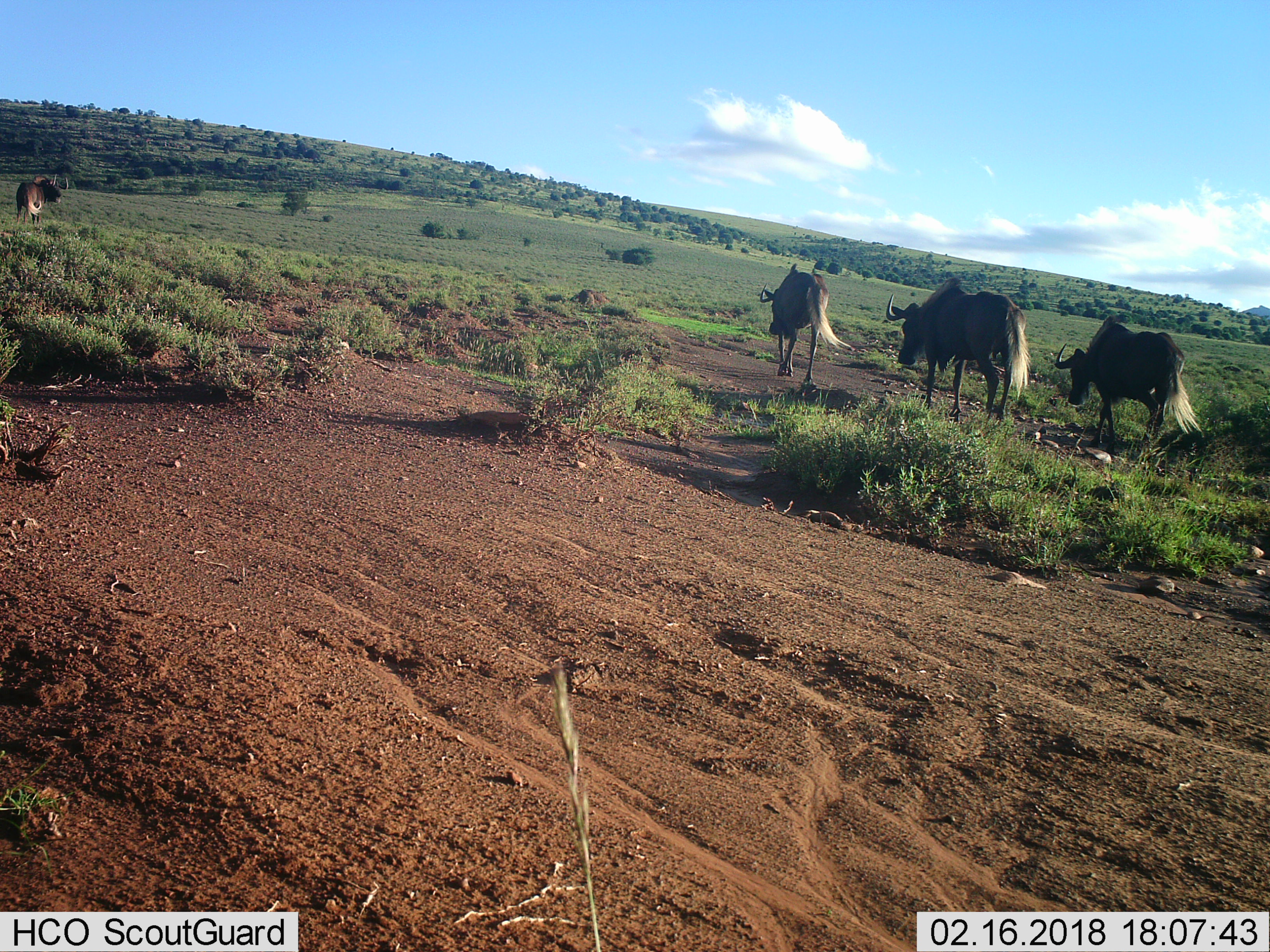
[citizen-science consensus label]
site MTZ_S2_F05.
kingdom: Animalia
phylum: Chordata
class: Mammalia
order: Artiodactyla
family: Bovidae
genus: Connochaetes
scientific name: Connochaetes gnou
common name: black wildebeest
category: wildebeestblack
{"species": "wildebeestblack (black wildebeest) (Connochaetes gnou)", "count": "4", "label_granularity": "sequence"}